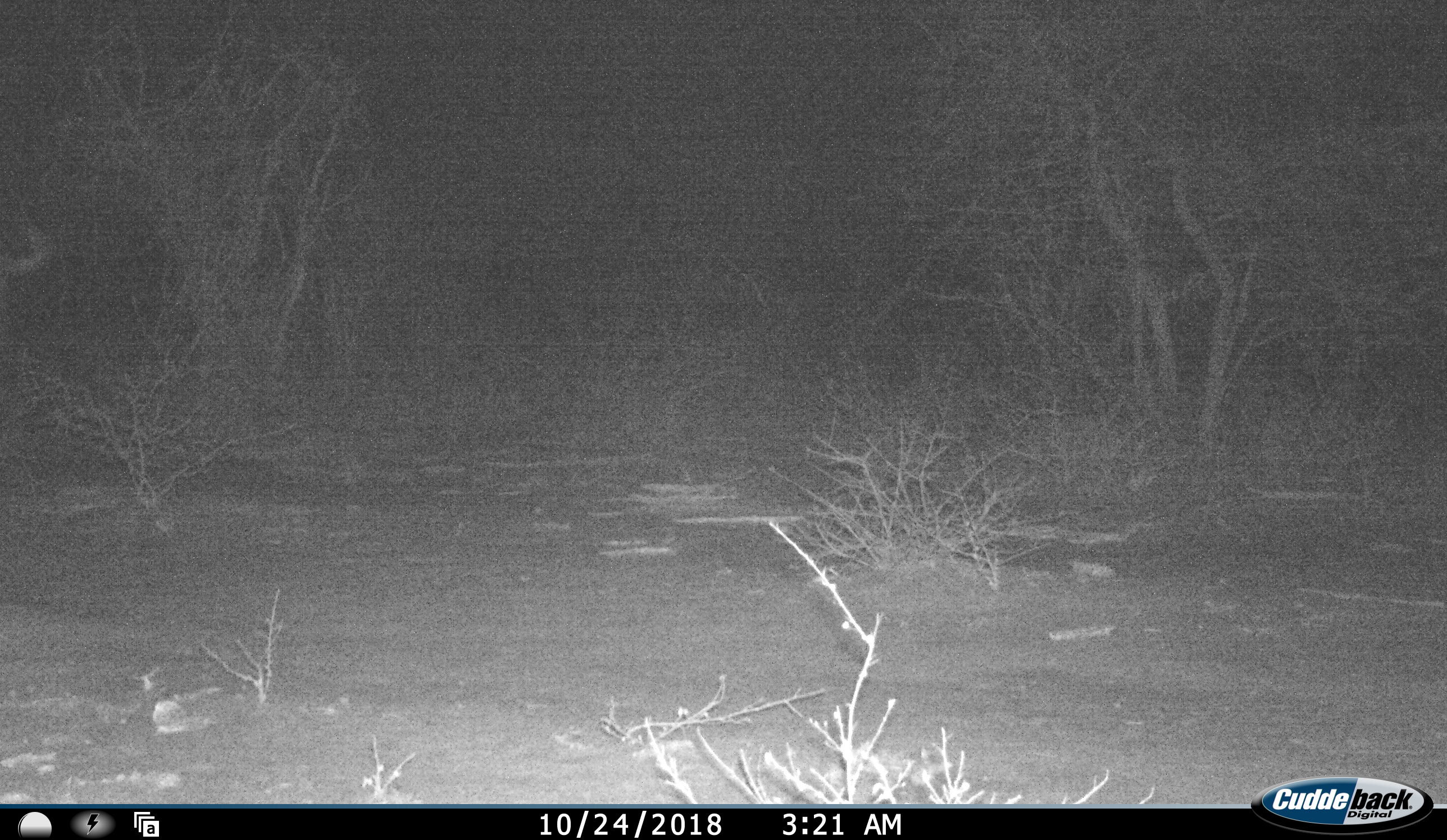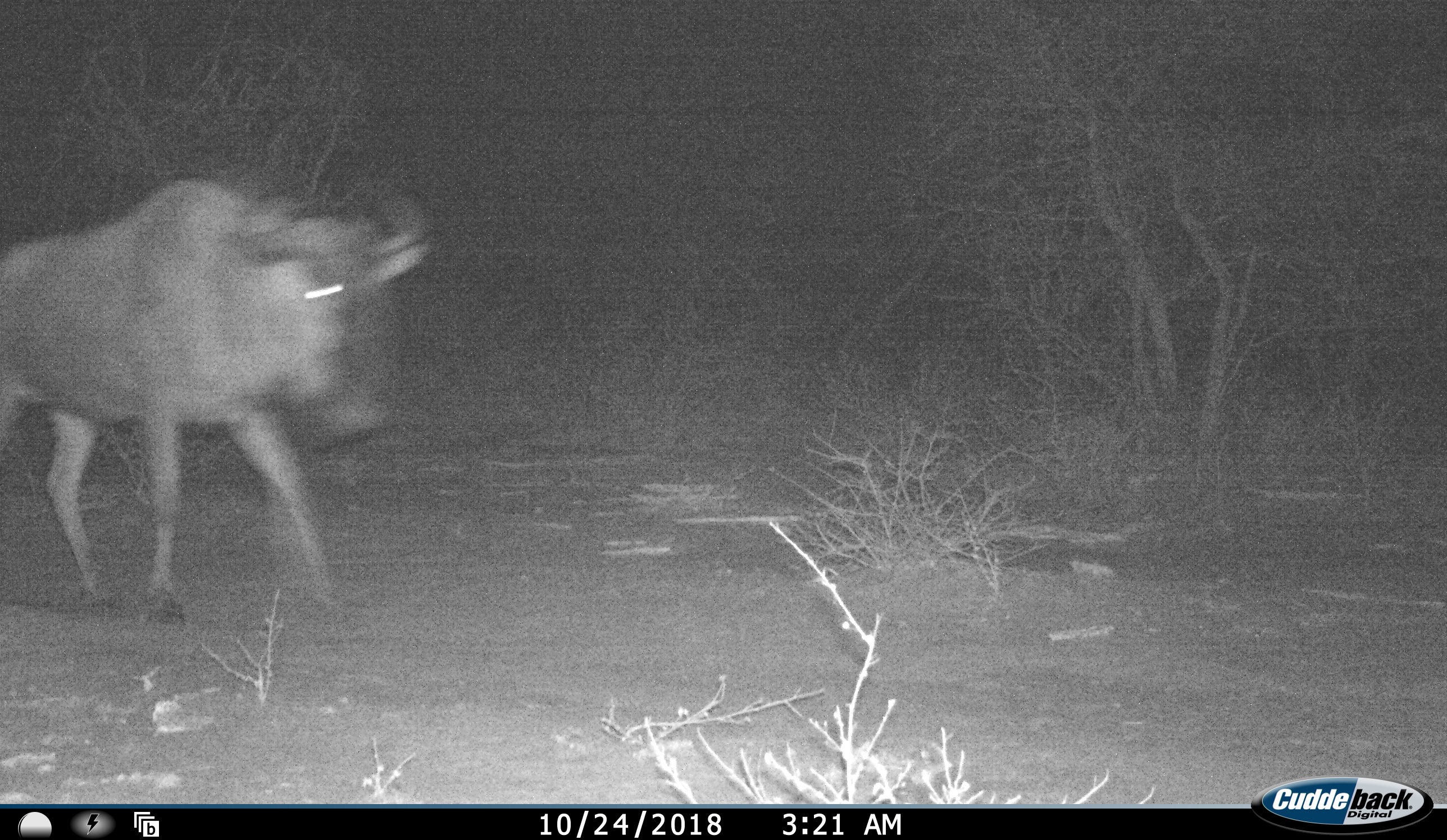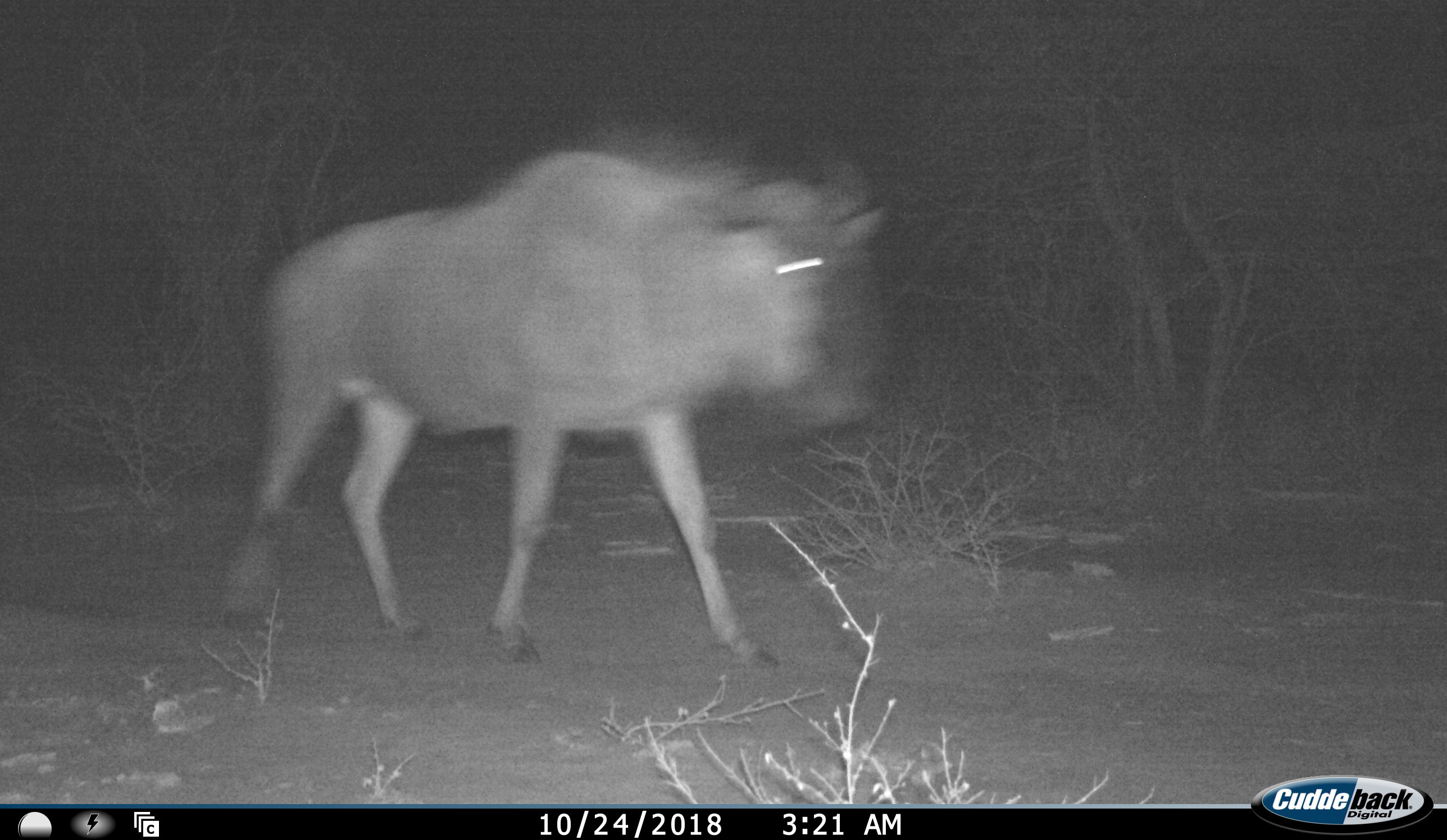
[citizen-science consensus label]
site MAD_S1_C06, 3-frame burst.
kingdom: Animalia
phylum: Chordata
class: Mammalia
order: Artiodactyla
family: Bovidae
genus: Connochaetes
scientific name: Connochaetes taurinus taurinus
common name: blue wildebeest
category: wildebeestblue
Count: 1.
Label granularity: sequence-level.